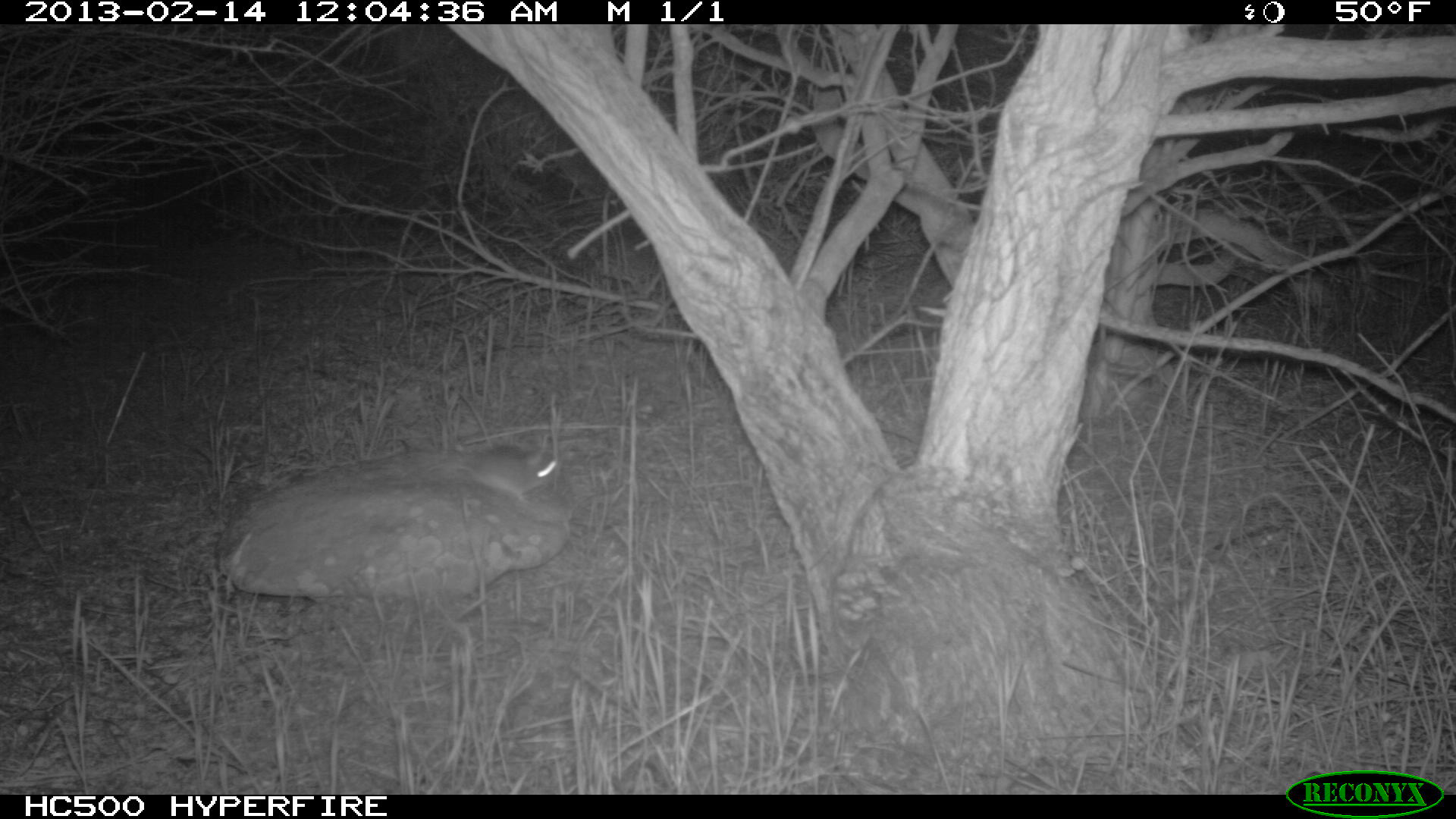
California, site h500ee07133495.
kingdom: Animalia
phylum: Chordata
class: Mammalia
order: Rodentia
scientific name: Rodentia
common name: rodent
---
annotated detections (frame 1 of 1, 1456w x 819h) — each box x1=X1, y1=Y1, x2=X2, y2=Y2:
rodent: x1=457, y1=391, x2=557, y2=504